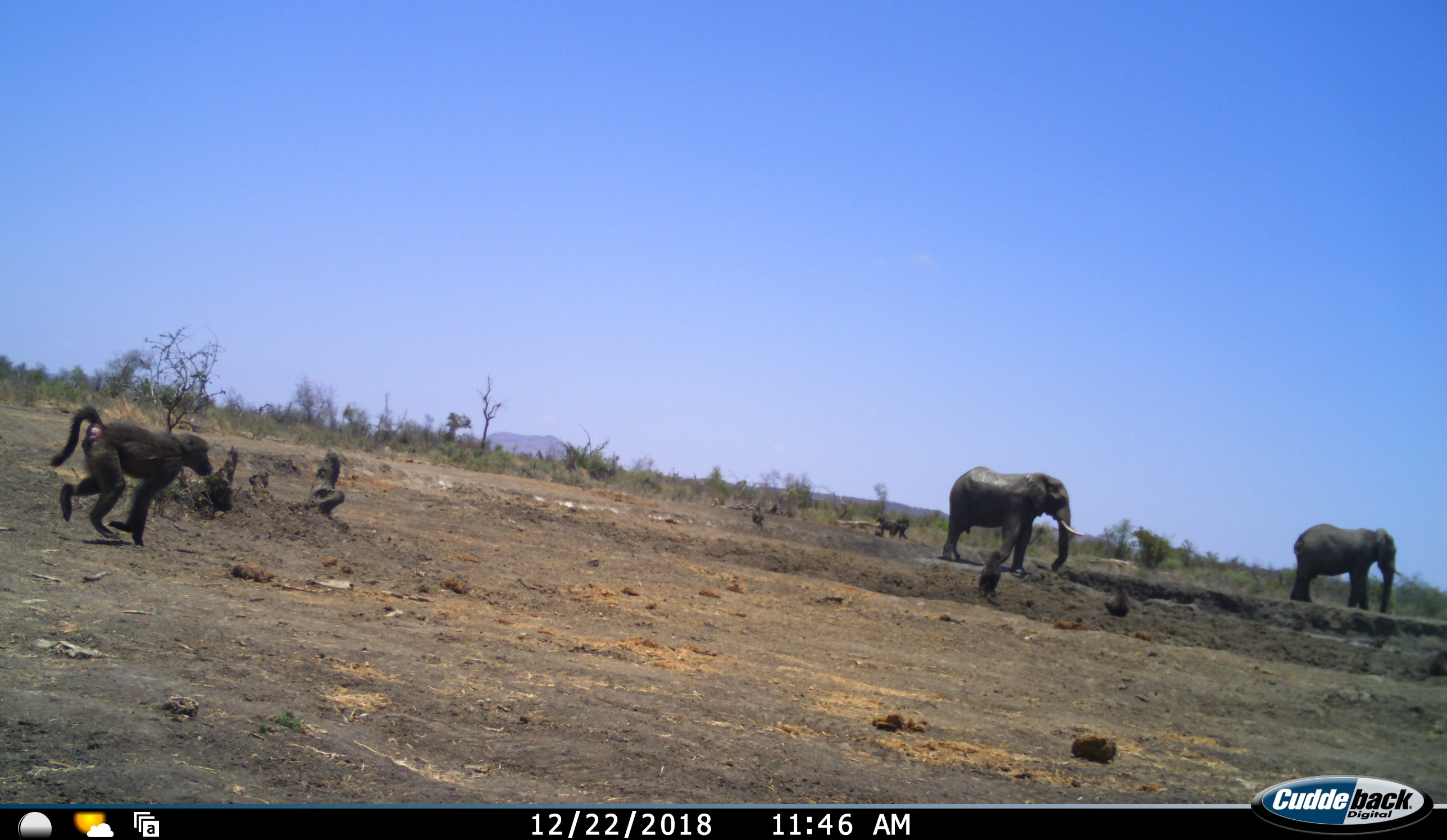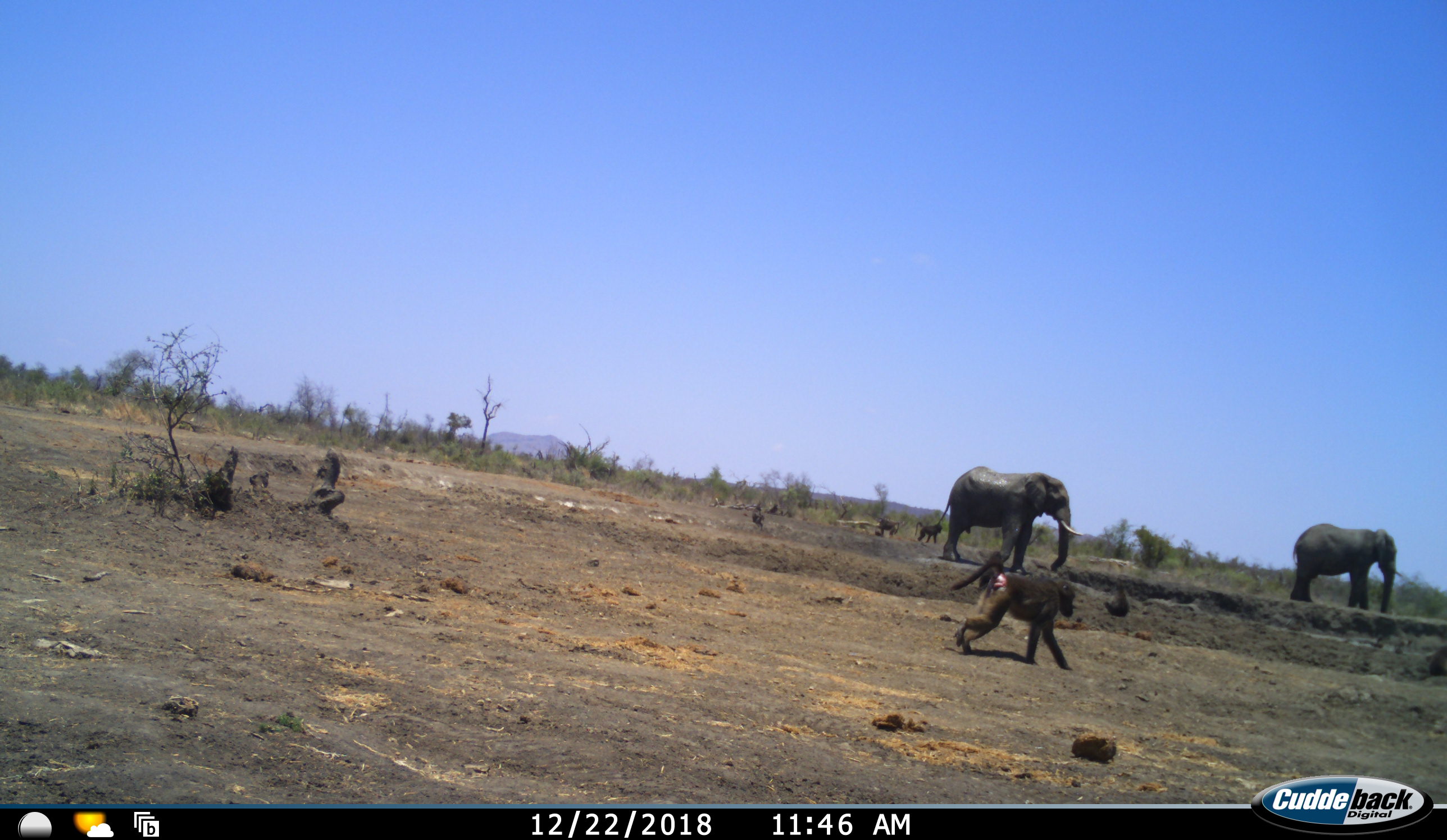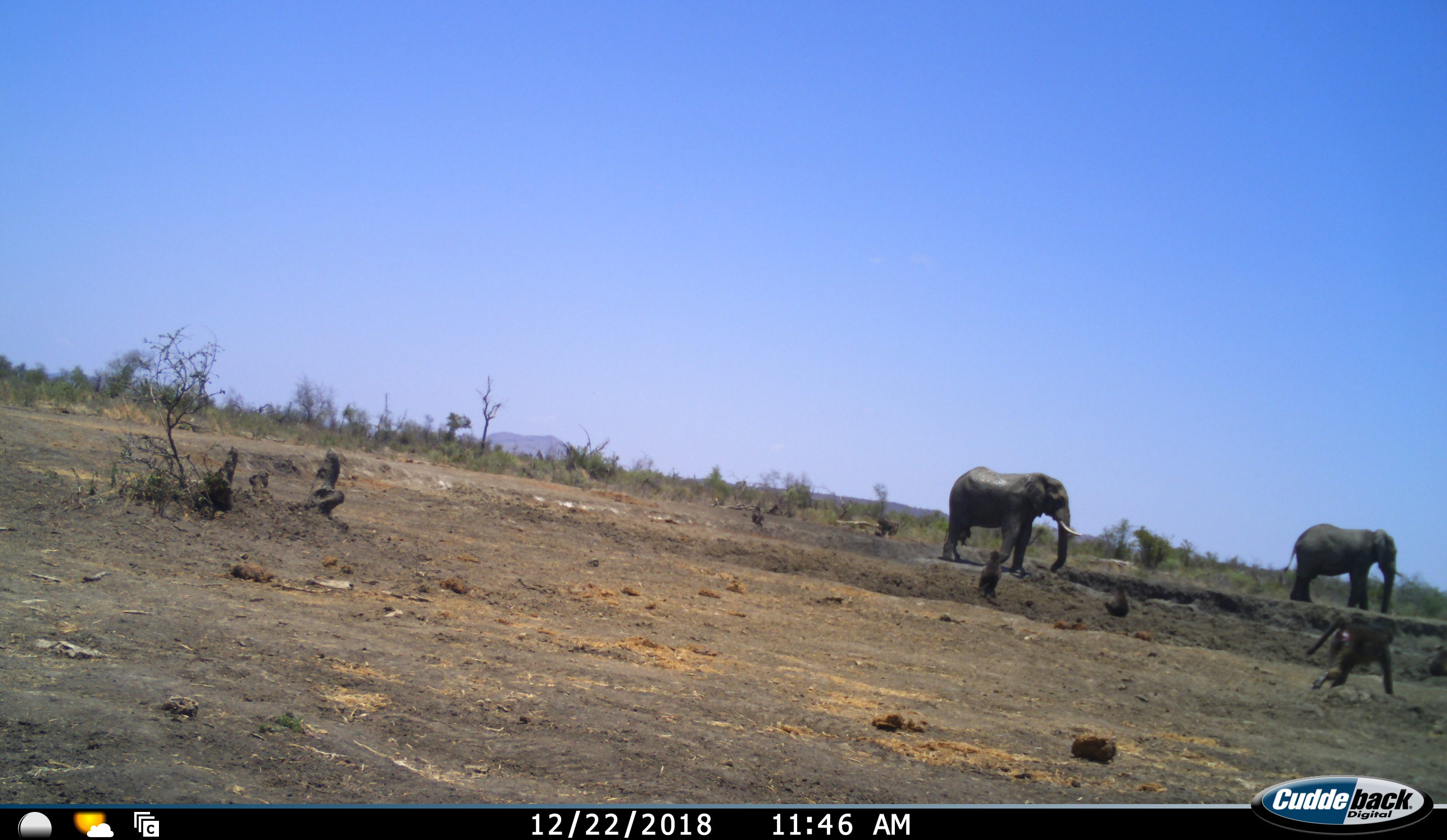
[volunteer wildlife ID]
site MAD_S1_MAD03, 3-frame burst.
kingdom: Animalia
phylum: Chordata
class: Mammalia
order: Primates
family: Cercopithecidae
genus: Papio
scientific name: Papio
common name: baboon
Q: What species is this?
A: Baboon (Papio).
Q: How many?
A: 3.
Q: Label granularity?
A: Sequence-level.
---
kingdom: Animalia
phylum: Chordata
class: Mammalia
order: Proboscidea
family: Elephantidae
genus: Loxodonta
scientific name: Loxodonta africana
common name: african bush elephant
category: elephant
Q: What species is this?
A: Elephant (african bush elephant) (Loxodonta africana).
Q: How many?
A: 2.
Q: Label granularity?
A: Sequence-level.